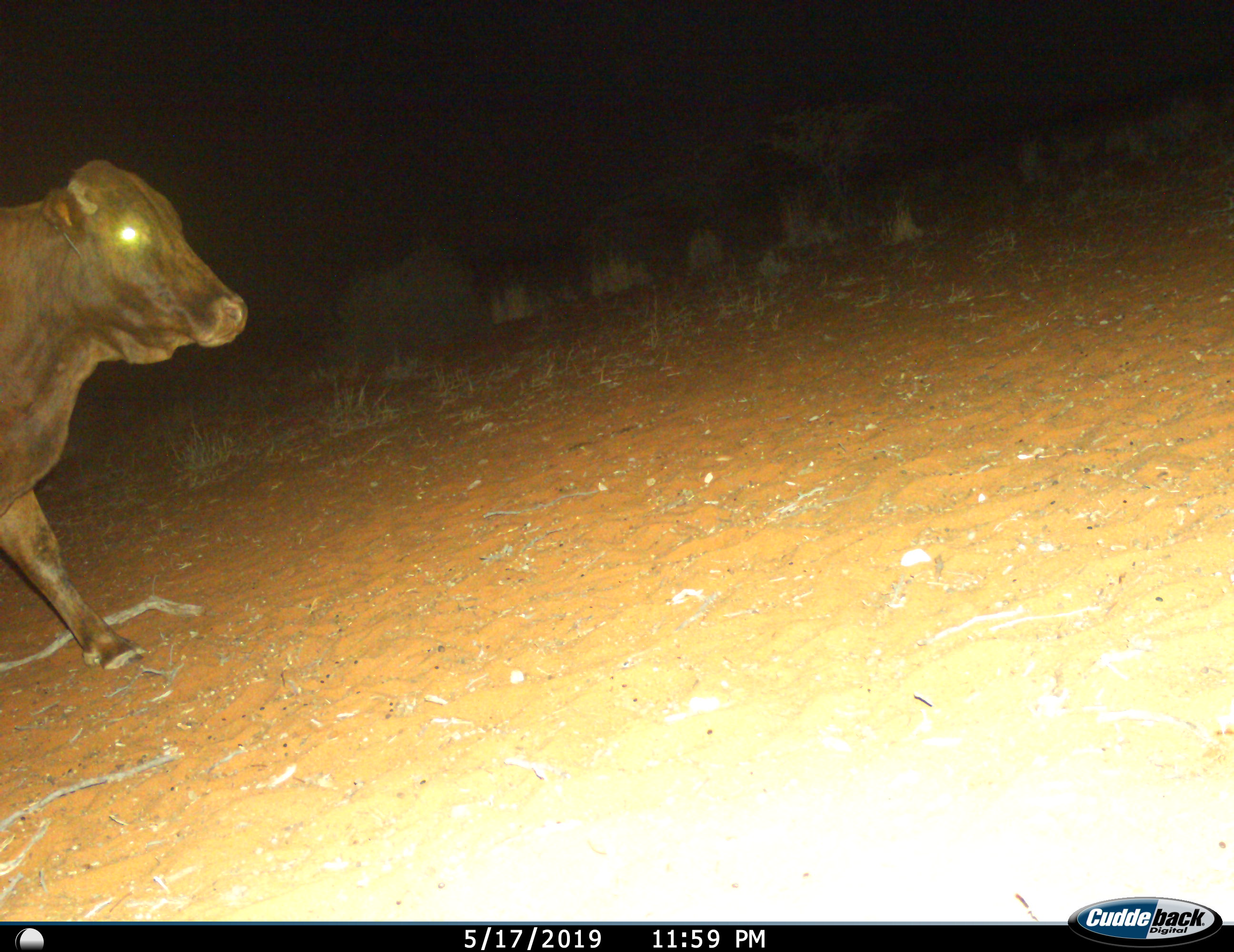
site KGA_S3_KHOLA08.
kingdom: Animalia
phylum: Chordata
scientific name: Vertebrata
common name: domestic animal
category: domesticanimal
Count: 1.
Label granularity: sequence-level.